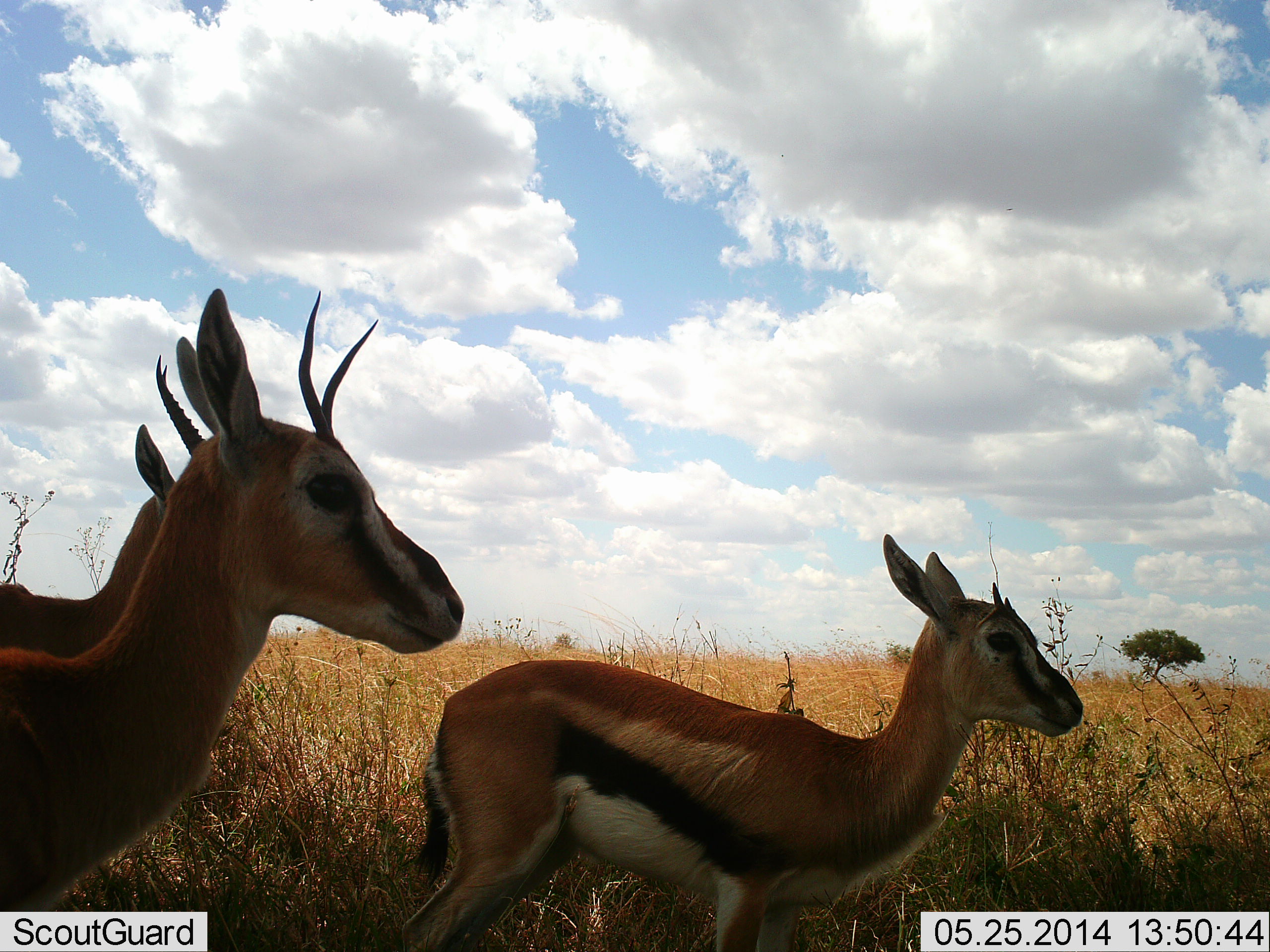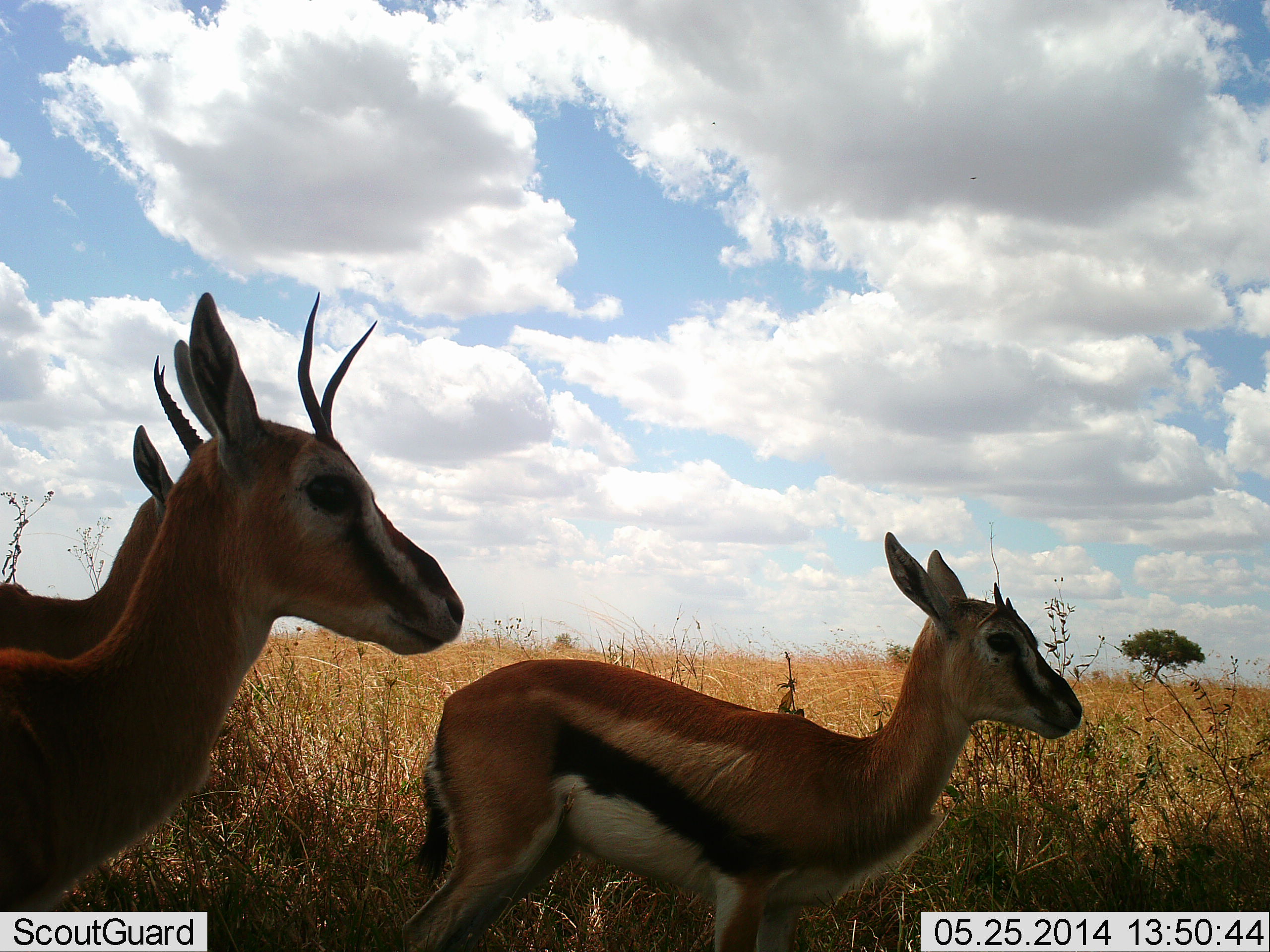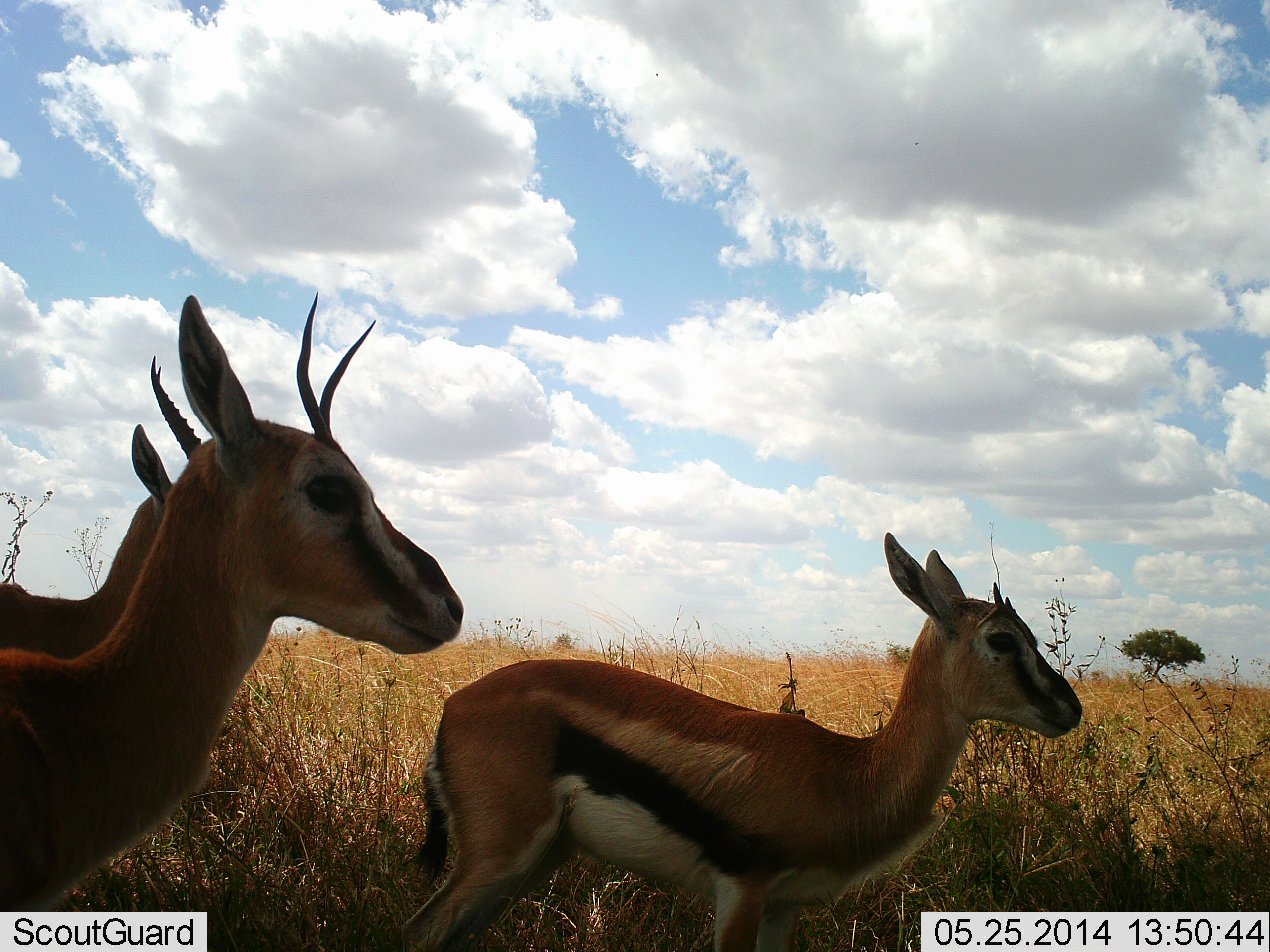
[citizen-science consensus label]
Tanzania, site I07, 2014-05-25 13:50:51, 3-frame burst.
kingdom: Animalia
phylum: Chordata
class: Mammalia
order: Artiodactyla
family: Bovidae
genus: Eudorcas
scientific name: Eudorcas thomsonii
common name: thomson's gazelle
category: gazellethomsons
Gazellethomsons (thomson's gazelle) (Eudorcas thomsonii), count 3. Behavior (volunteer vote fractions): standing 100%, resting 10%, moving 0%, interacting 0%. Young present (vote fraction): 10%. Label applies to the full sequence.